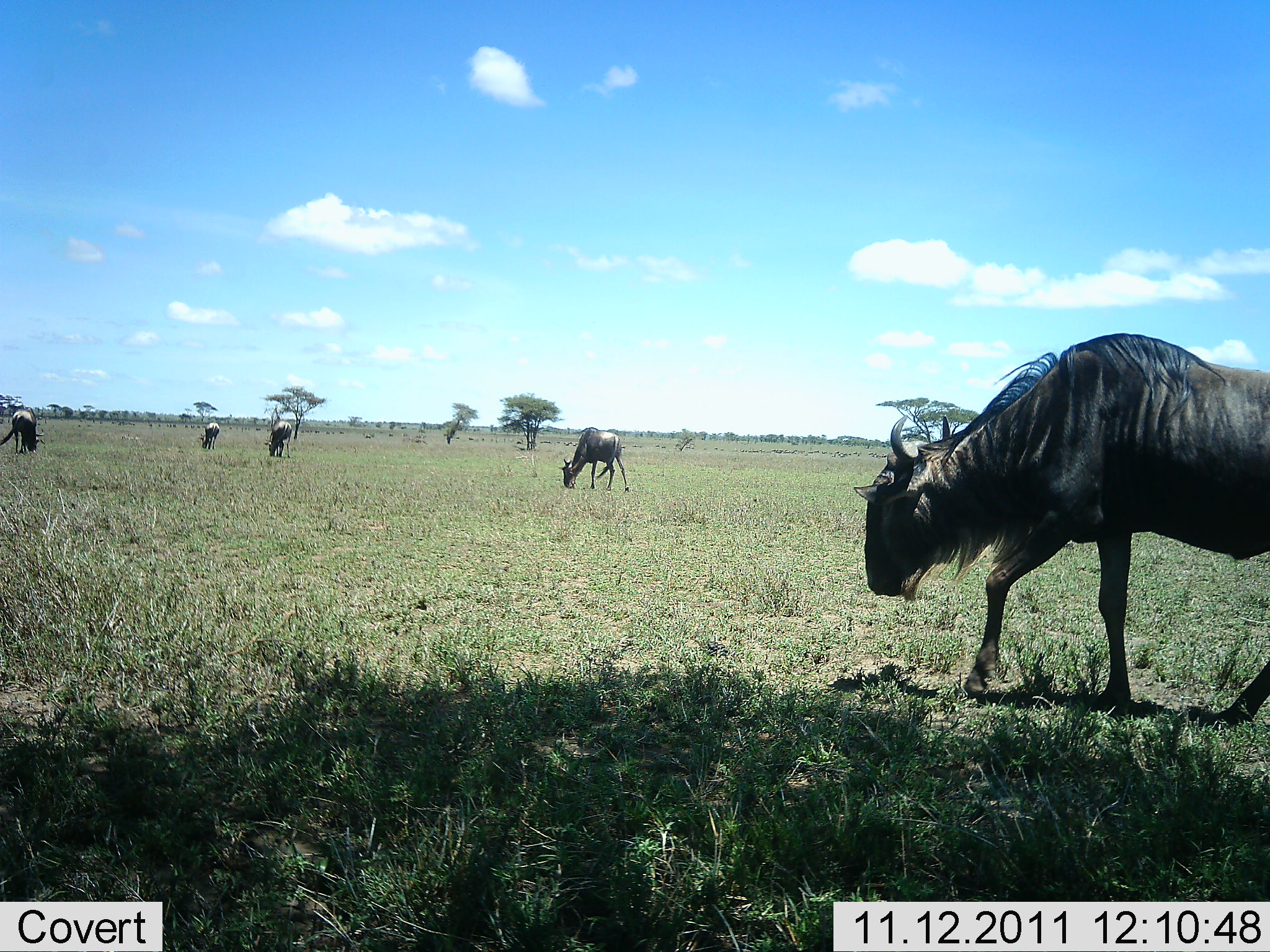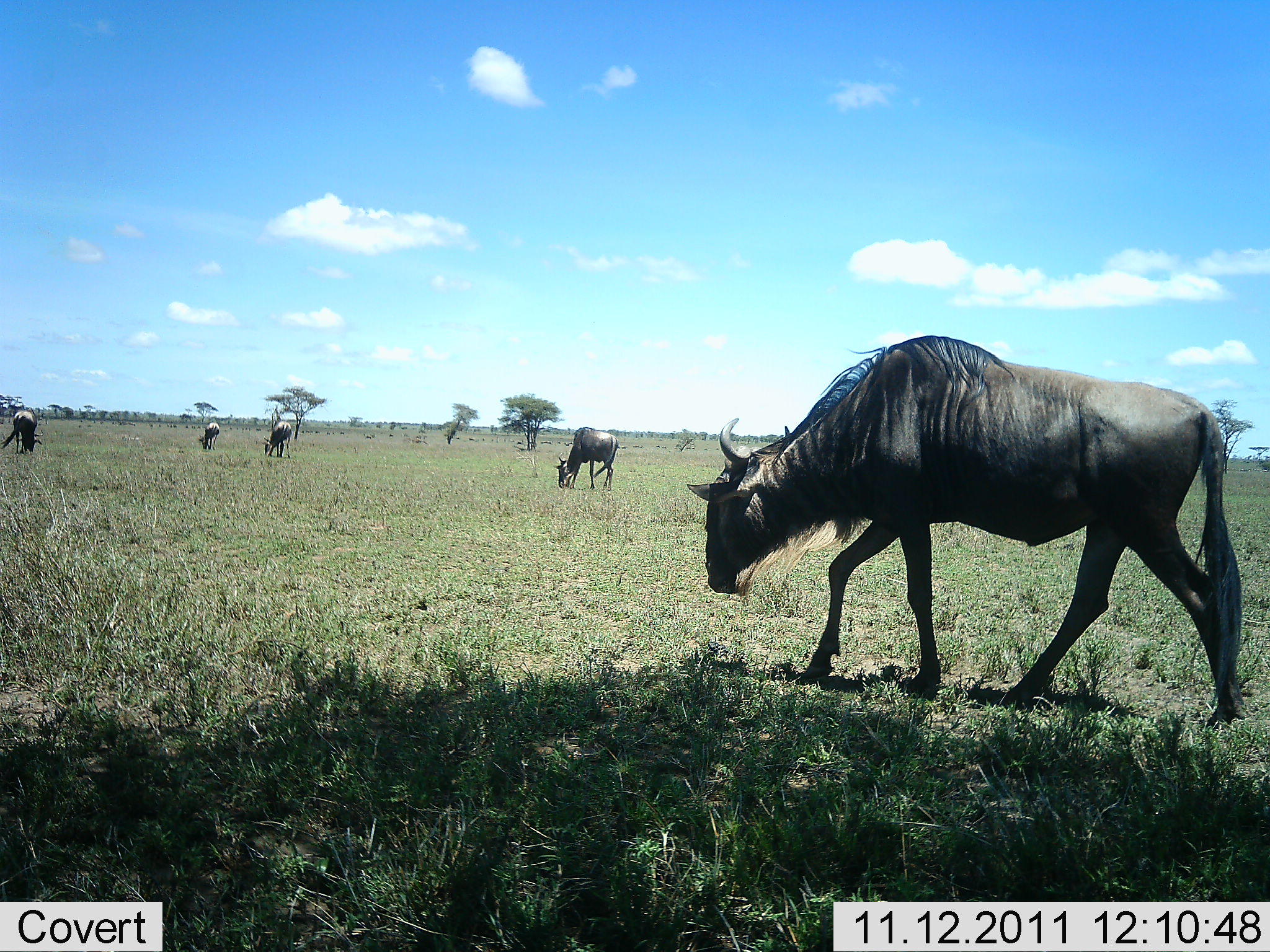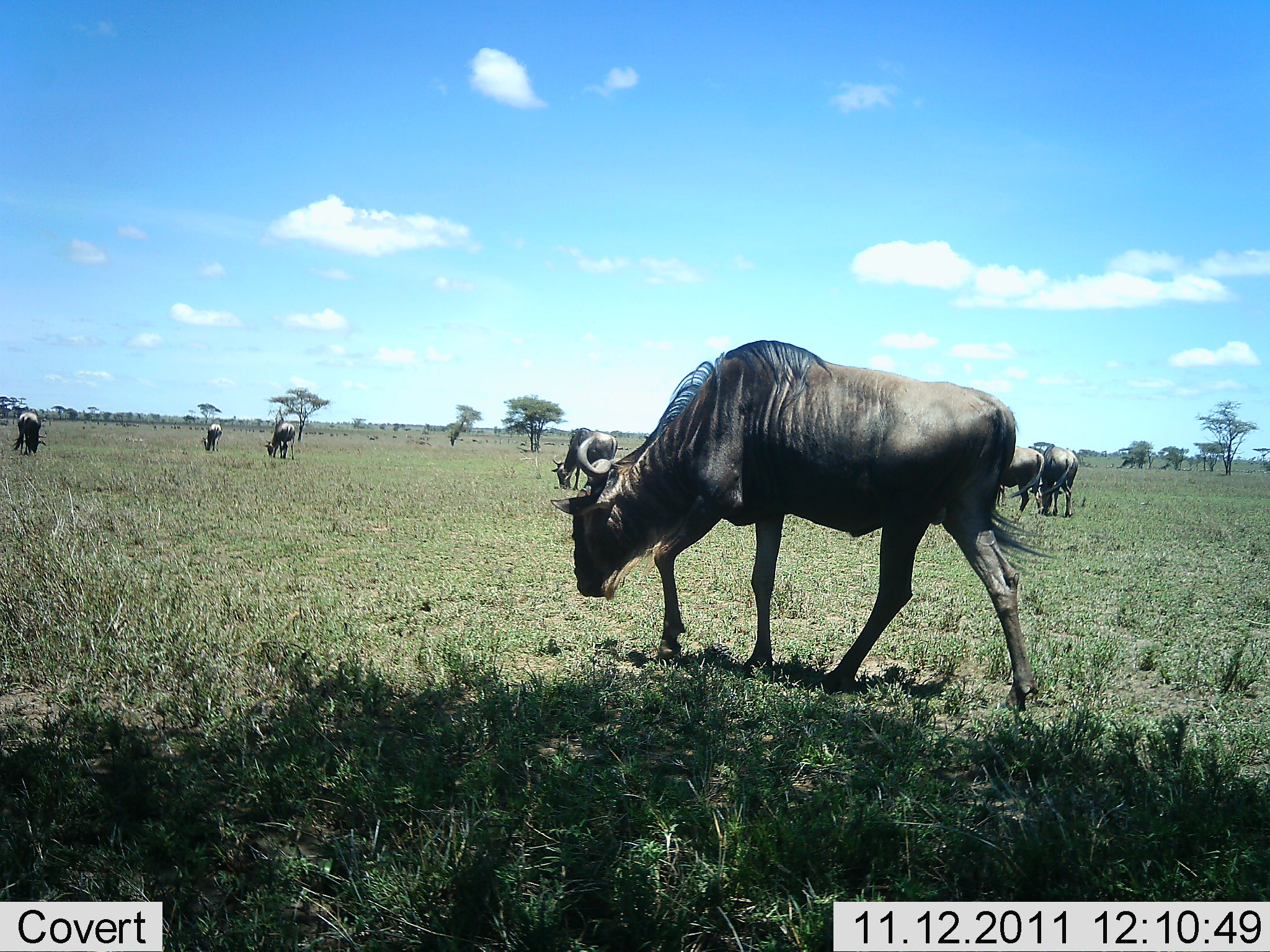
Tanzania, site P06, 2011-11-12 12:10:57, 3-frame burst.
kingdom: Animalia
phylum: Chordata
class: Mammalia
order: Artiodactyla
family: Bovidae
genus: Connochaetes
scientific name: Connochaetes taurinus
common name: blue wildebeest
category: wildebeest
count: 7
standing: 58%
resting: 0%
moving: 75%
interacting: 0%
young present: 0%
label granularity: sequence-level